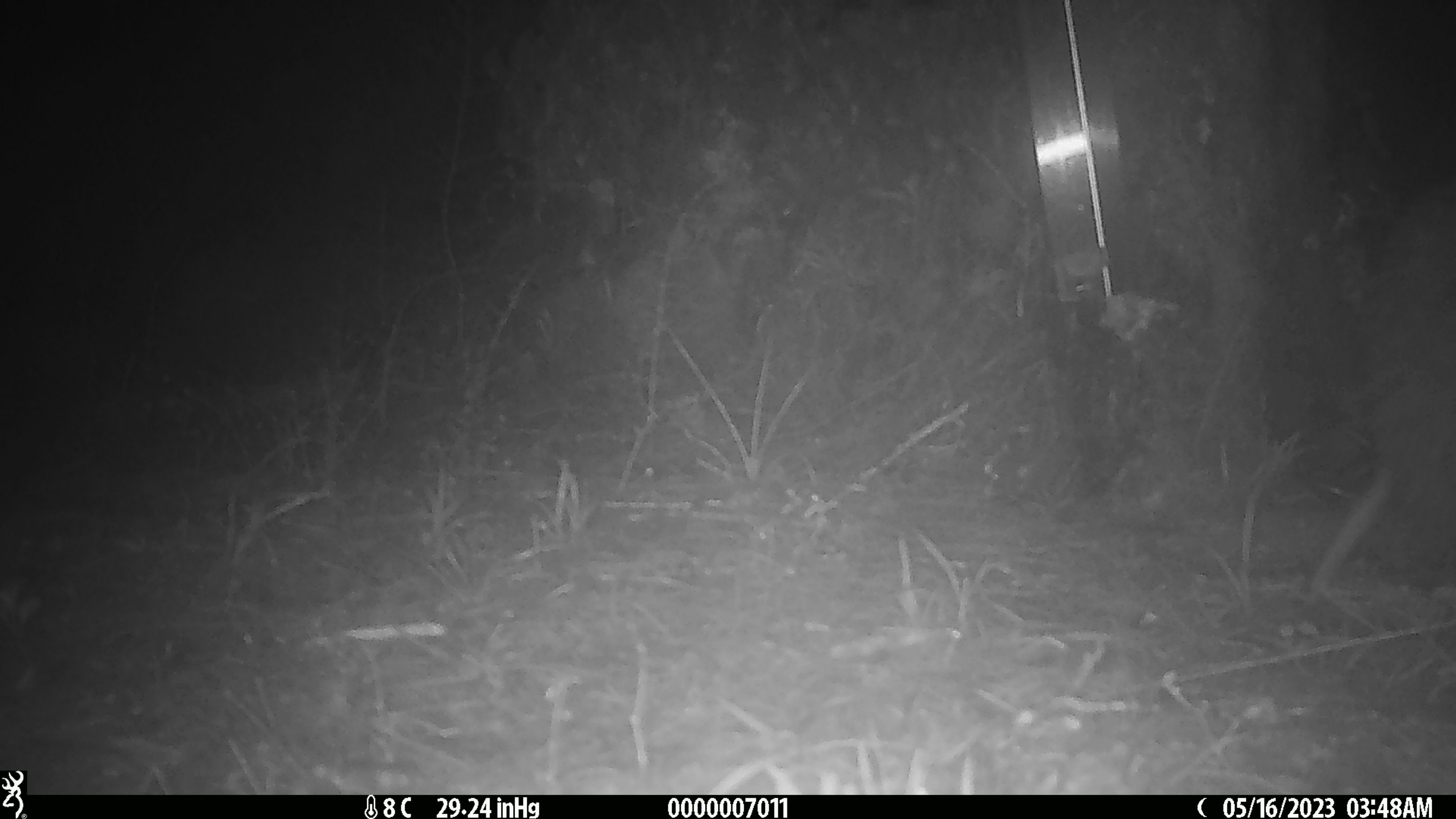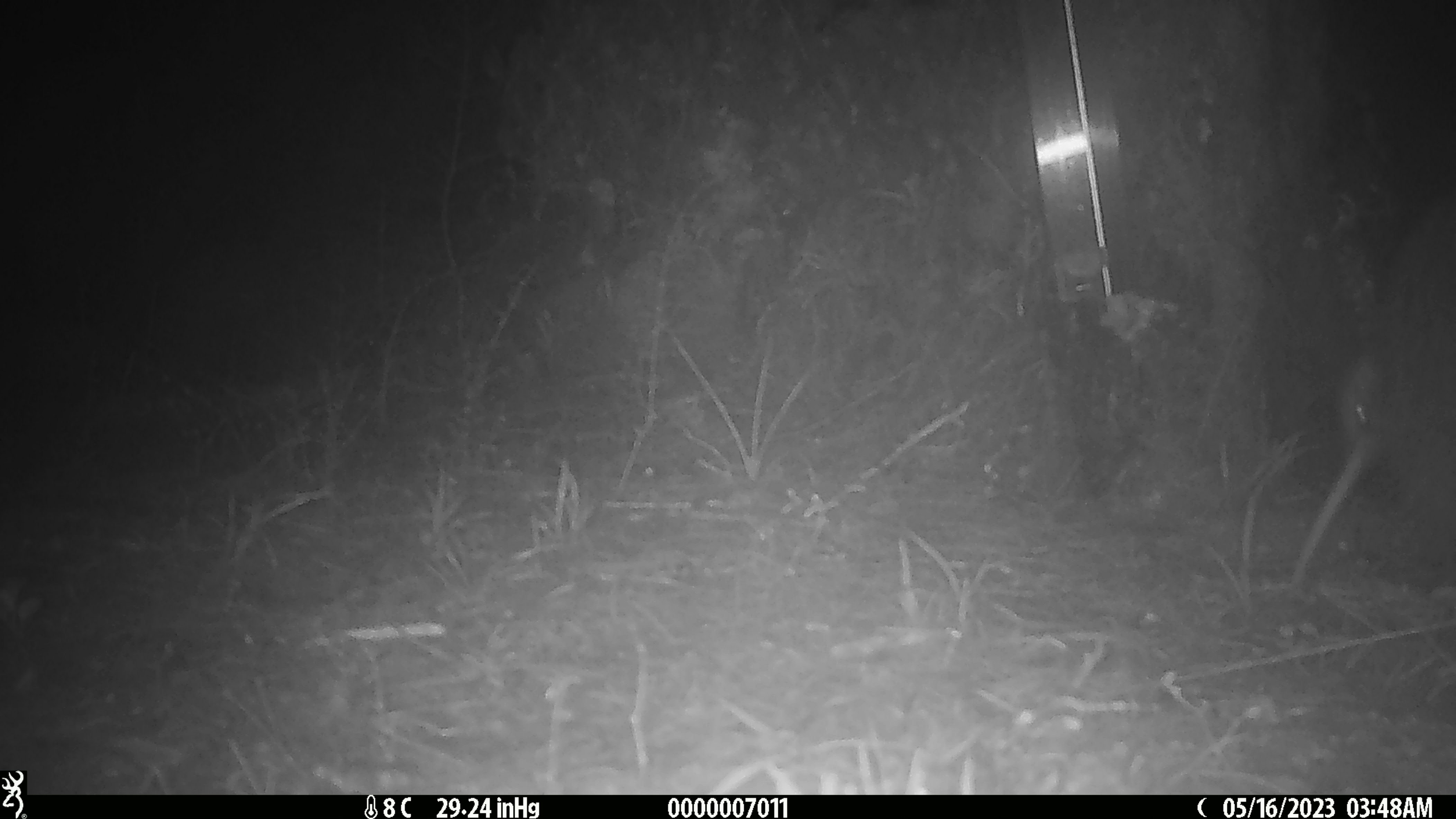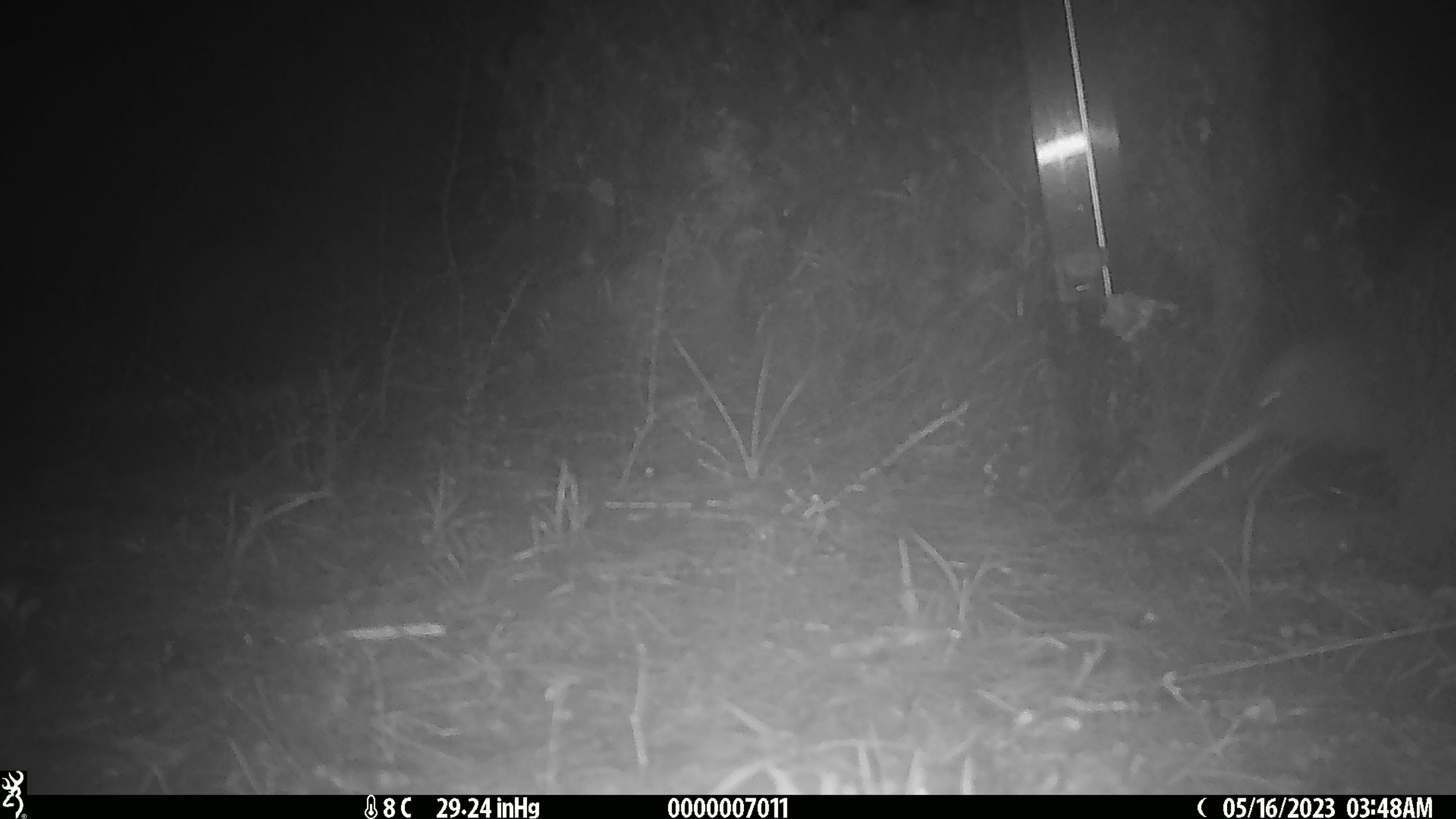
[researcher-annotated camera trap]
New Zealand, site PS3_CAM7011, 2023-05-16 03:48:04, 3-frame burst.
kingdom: Animalia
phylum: Chordata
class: Aves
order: Apterygiformes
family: Apterygidae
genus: Apteryx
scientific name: Apteryx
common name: kiwi